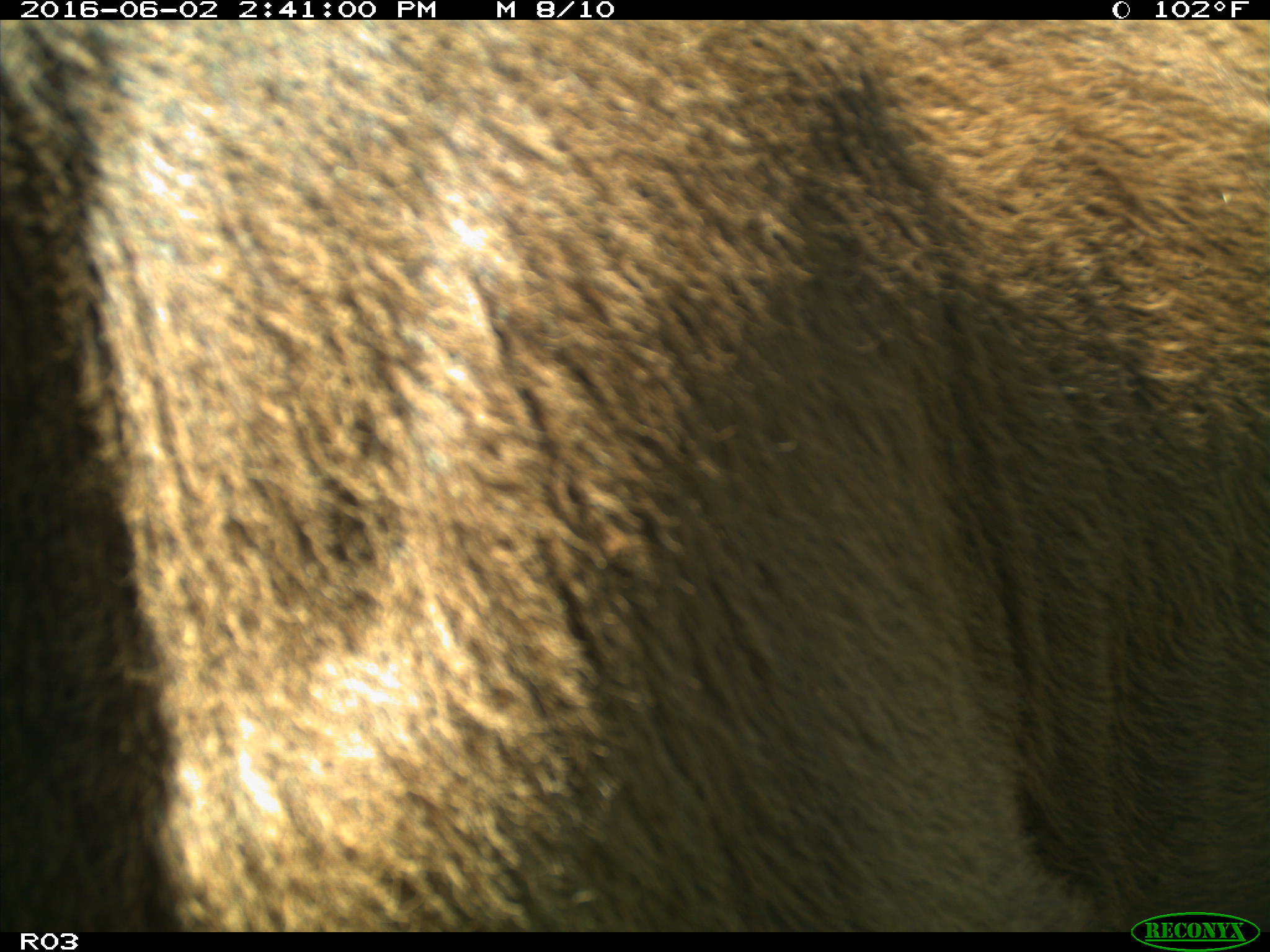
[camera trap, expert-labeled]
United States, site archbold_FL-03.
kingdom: Animalia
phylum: Chordata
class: Mammalia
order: Artiodactyla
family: Bovidae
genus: Bos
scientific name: Bos taurus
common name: domestic cow